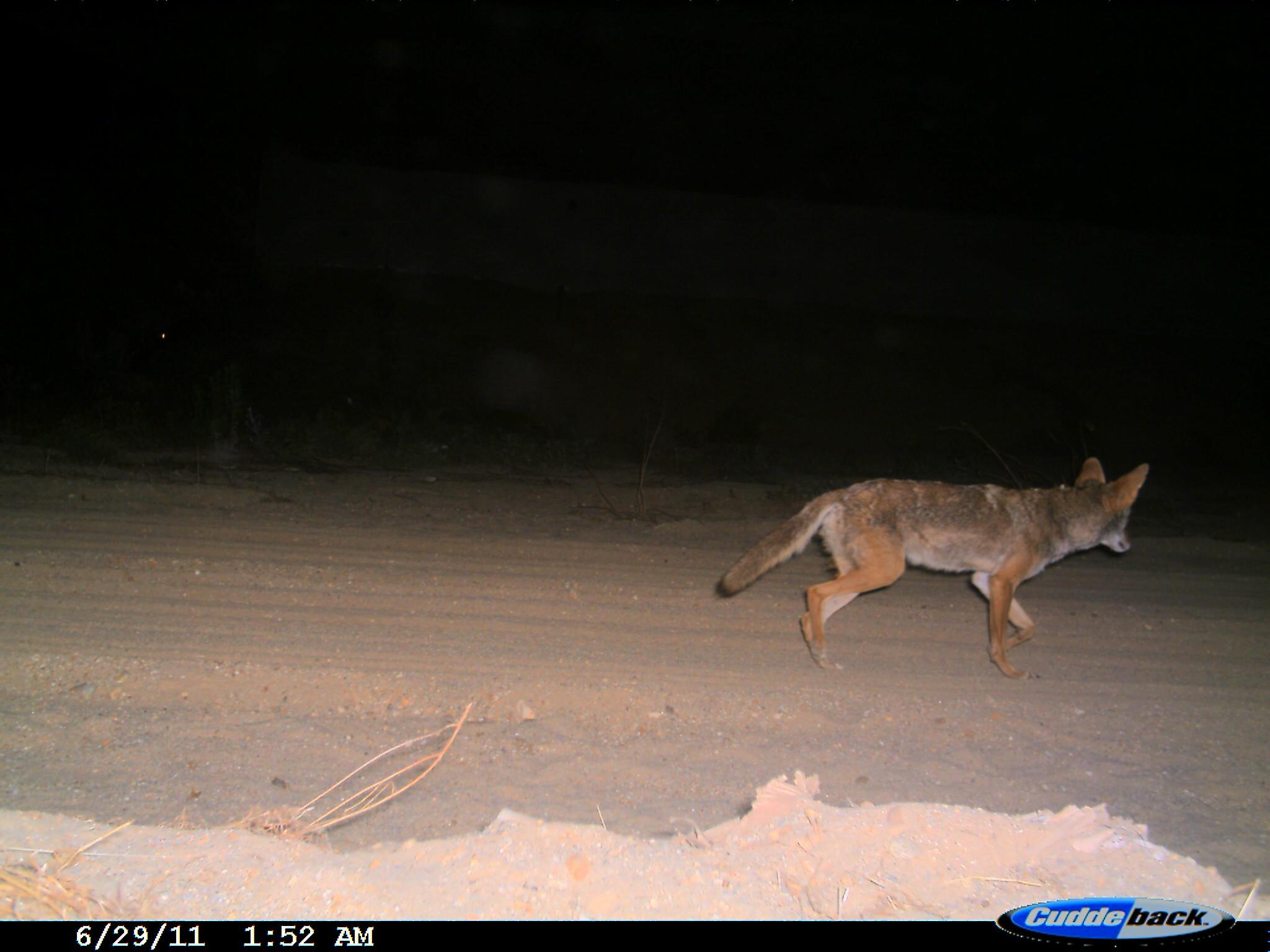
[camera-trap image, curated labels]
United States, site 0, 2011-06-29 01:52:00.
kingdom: Animalia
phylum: Chordata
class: Mammalia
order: Carnivora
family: Canidae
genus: Canis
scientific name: Canis latrans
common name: coyote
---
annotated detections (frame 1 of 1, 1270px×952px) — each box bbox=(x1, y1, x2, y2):
coyote: bbox=(711, 454, 1156, 671)